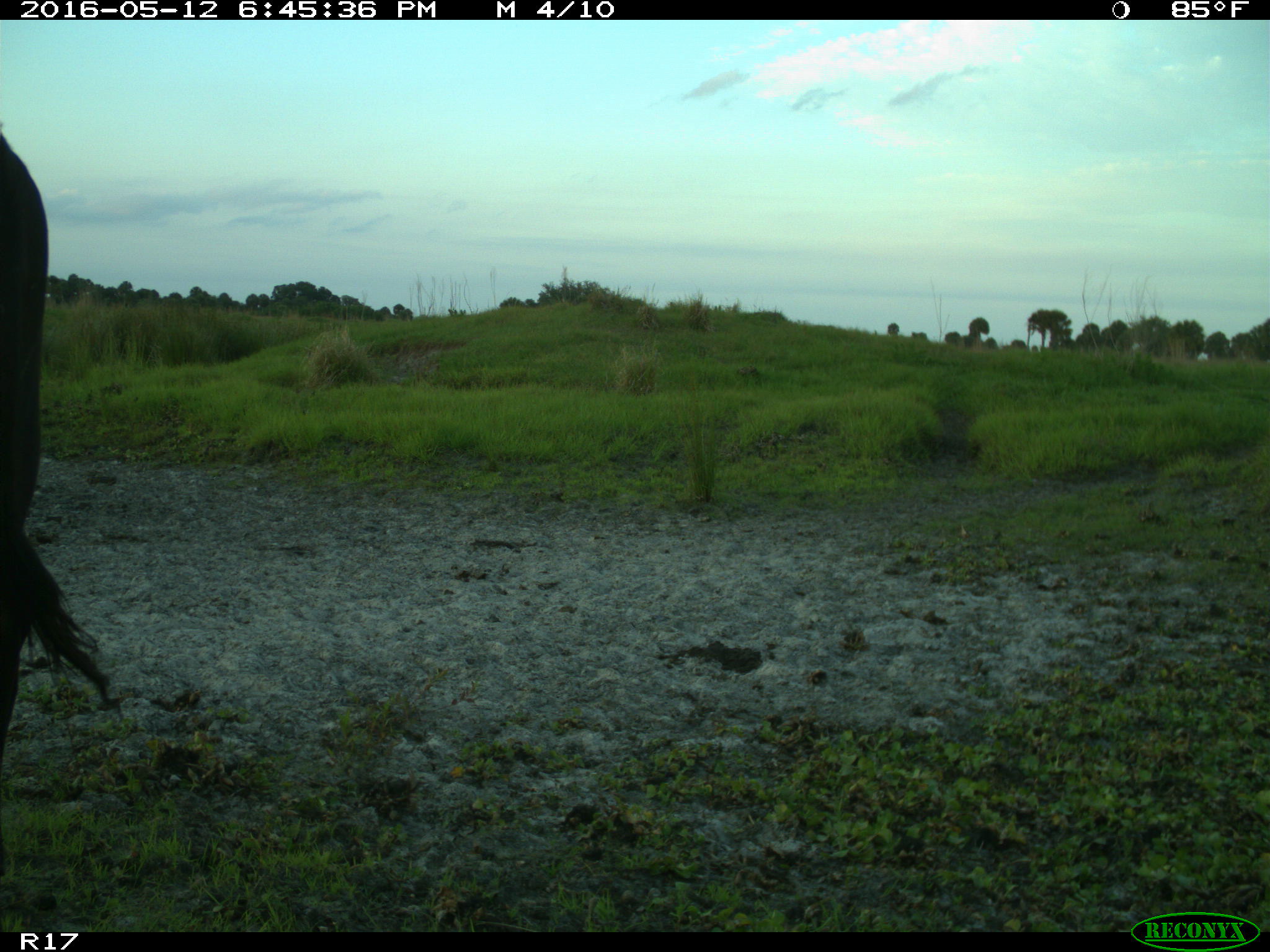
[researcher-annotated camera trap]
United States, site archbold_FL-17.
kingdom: Animalia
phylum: Chordata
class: Mammalia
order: Artiodactyla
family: Bovidae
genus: Bos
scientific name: Bos taurus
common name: domestic cow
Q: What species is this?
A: Bos taurus (domestic cow).